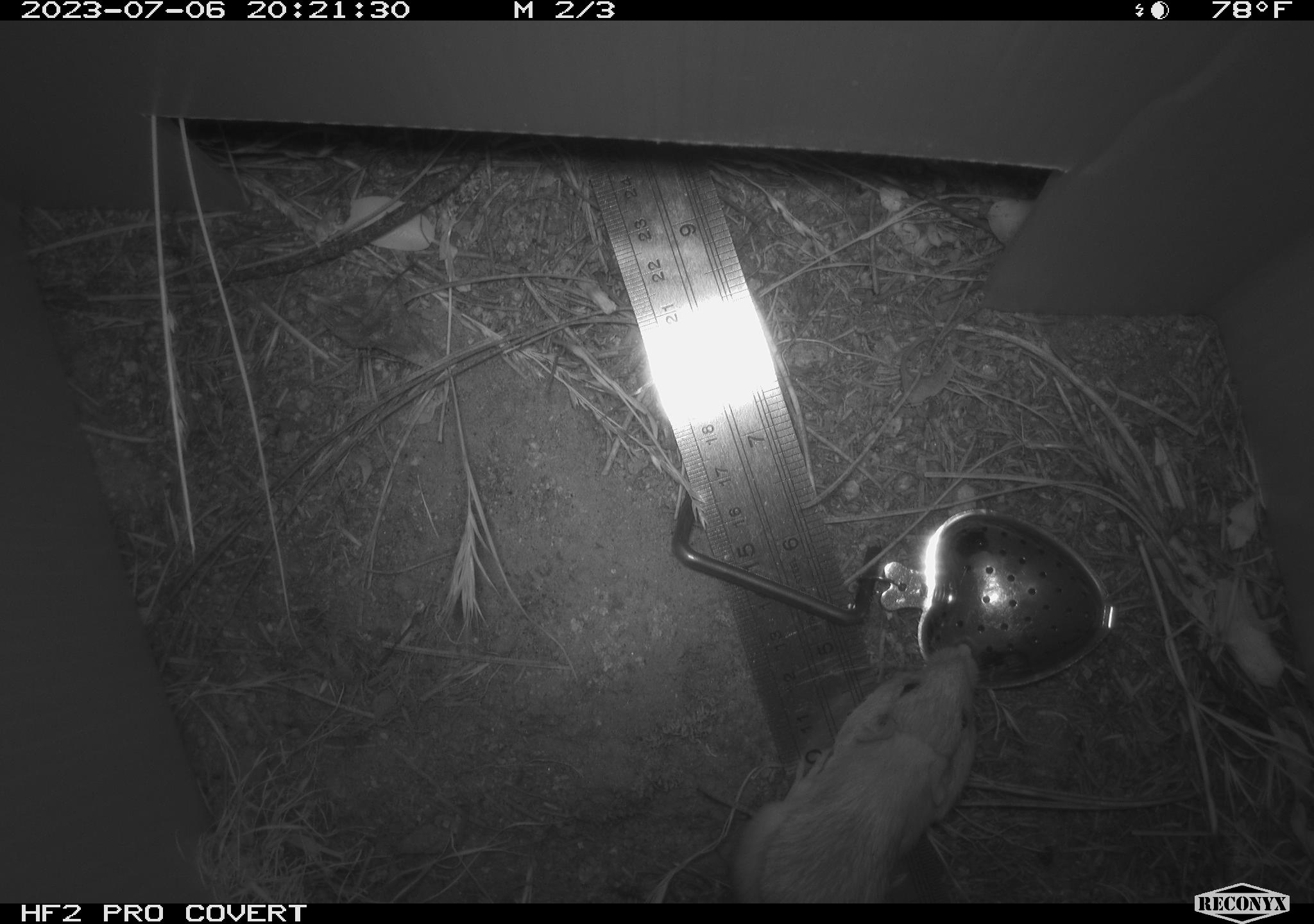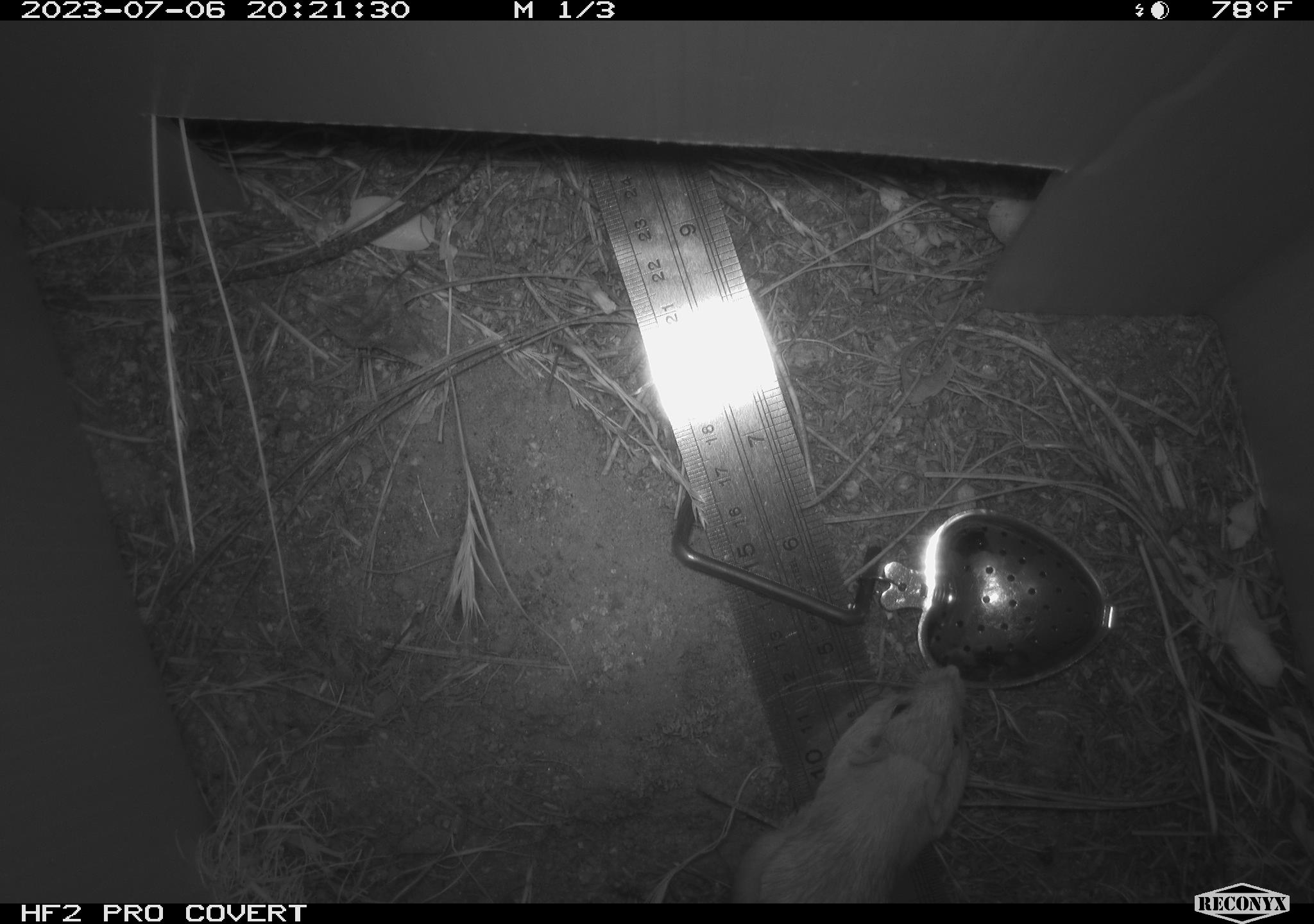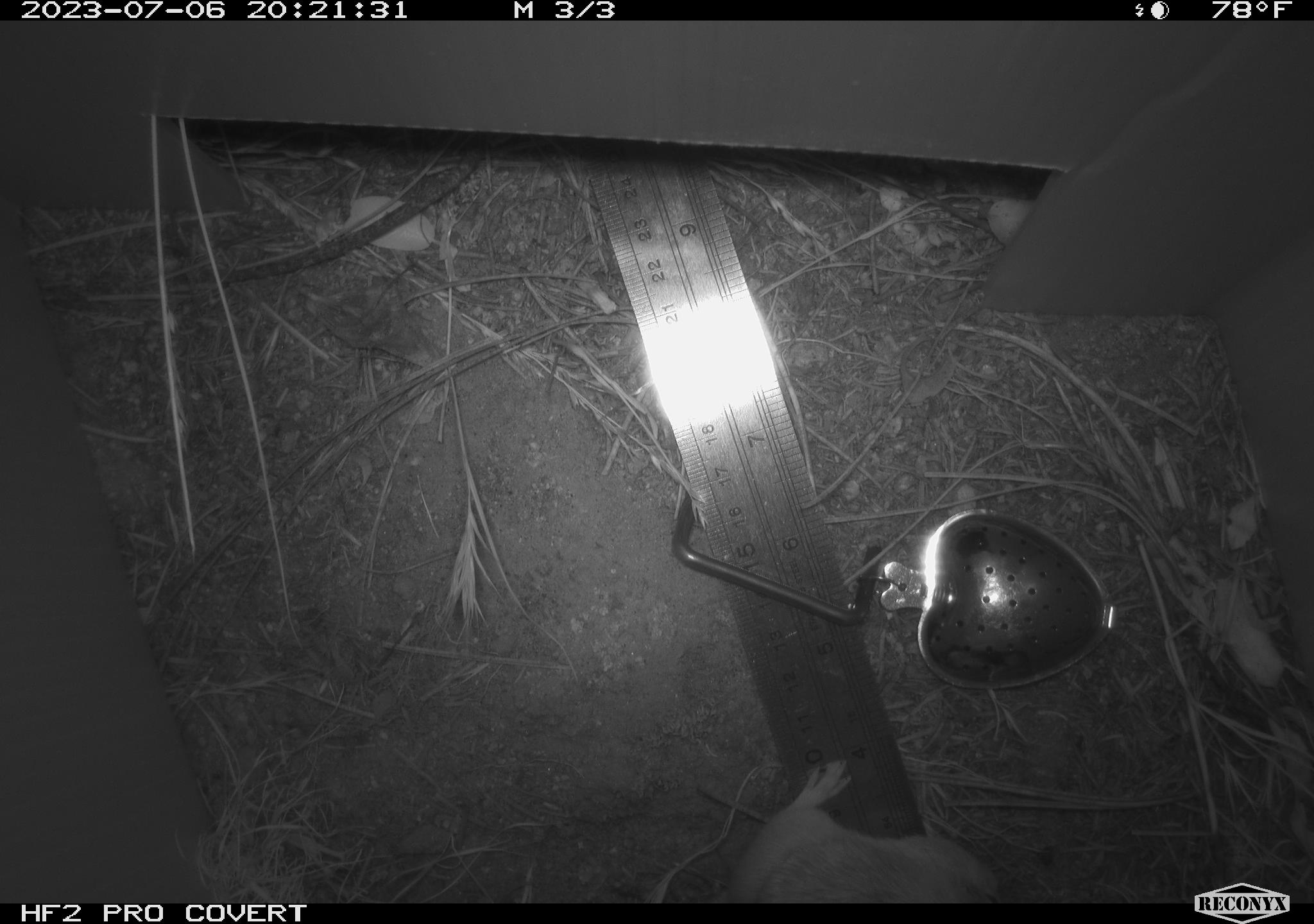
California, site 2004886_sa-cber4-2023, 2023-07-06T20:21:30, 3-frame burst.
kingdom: Animalia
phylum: Chordata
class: Mammalia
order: Rodentia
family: Heteromyidae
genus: Dipodomys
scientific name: Dipodomys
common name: kangaroo rats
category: dipodomys species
Dipodomys species (kangaroo rats) (Dipodomys).